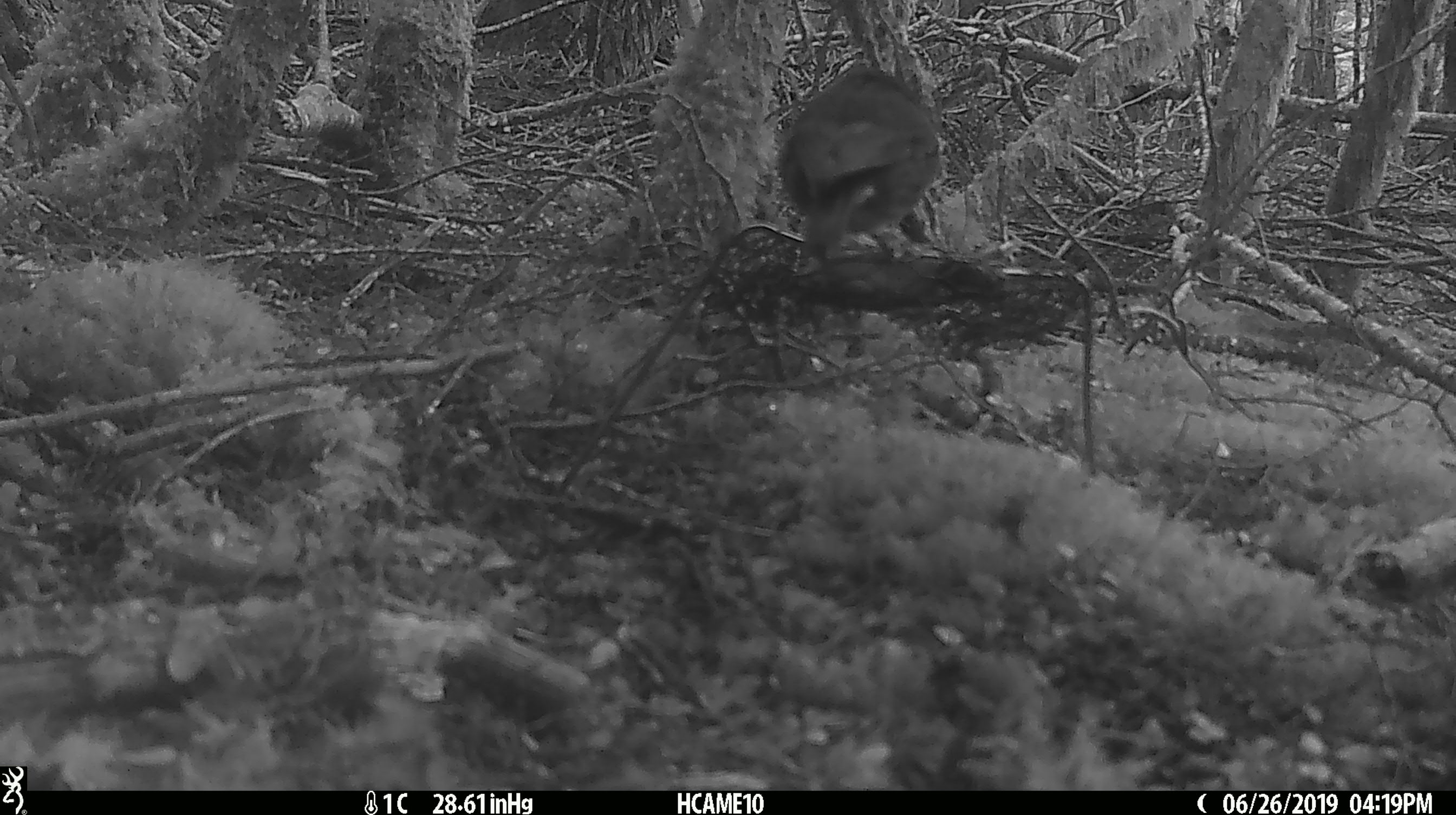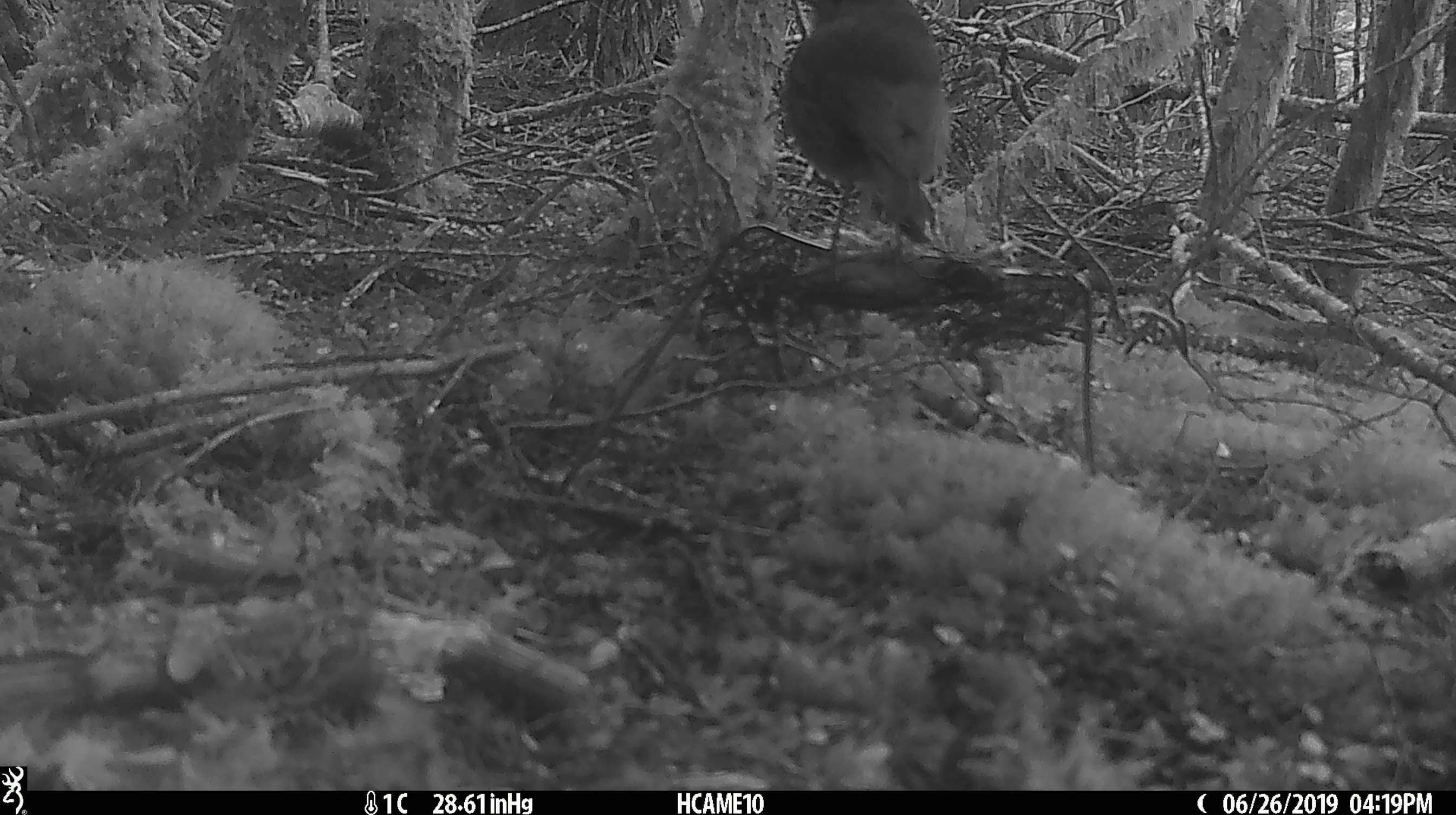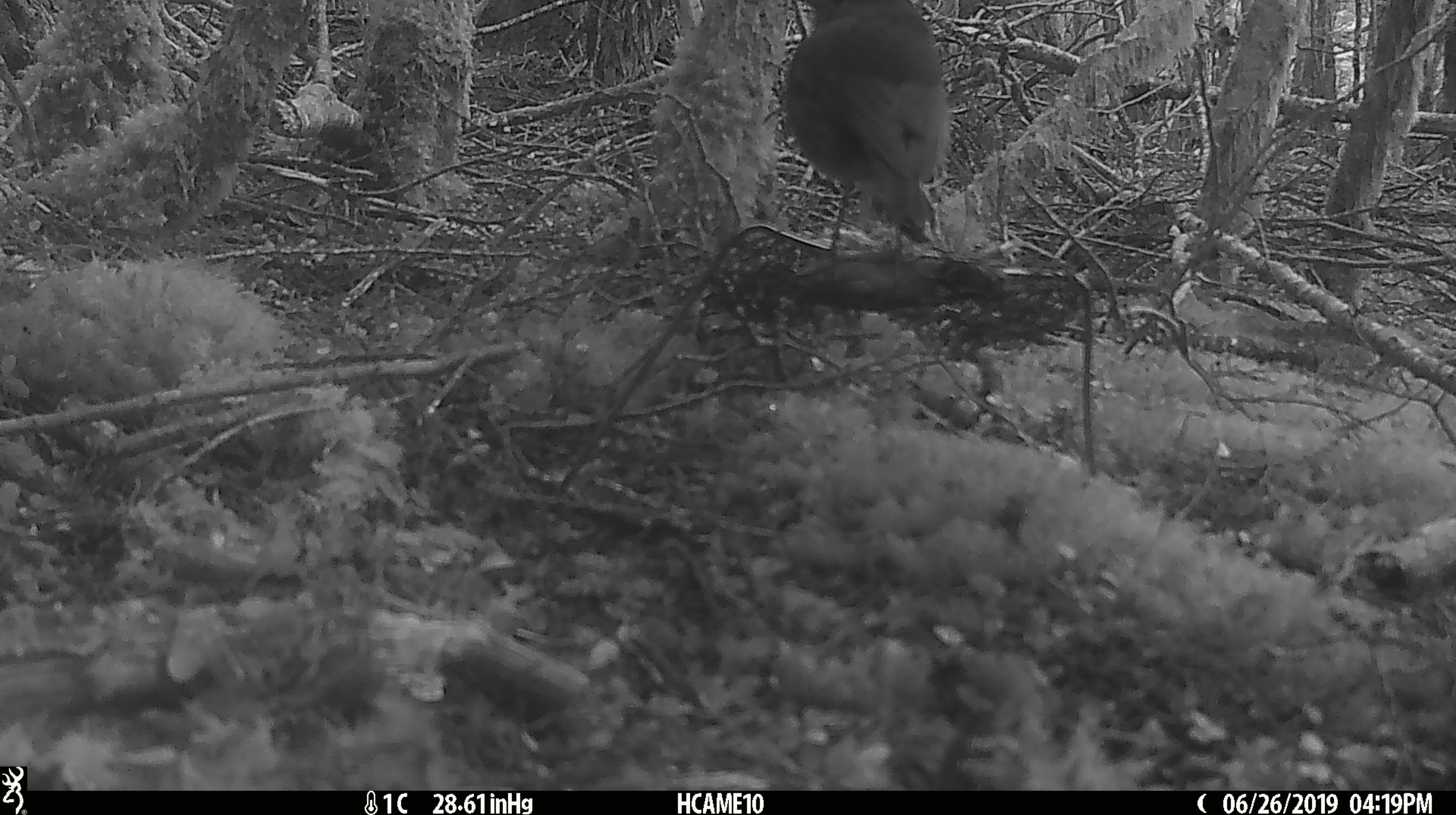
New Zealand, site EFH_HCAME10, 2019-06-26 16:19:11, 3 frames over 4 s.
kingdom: Animalia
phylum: Chordata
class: Aves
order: Passeriformes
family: Petroicidae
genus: Petroica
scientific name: Petroica australis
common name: new zealand robin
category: robin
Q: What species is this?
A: Robin (new zealand robin) (Petroica australis).